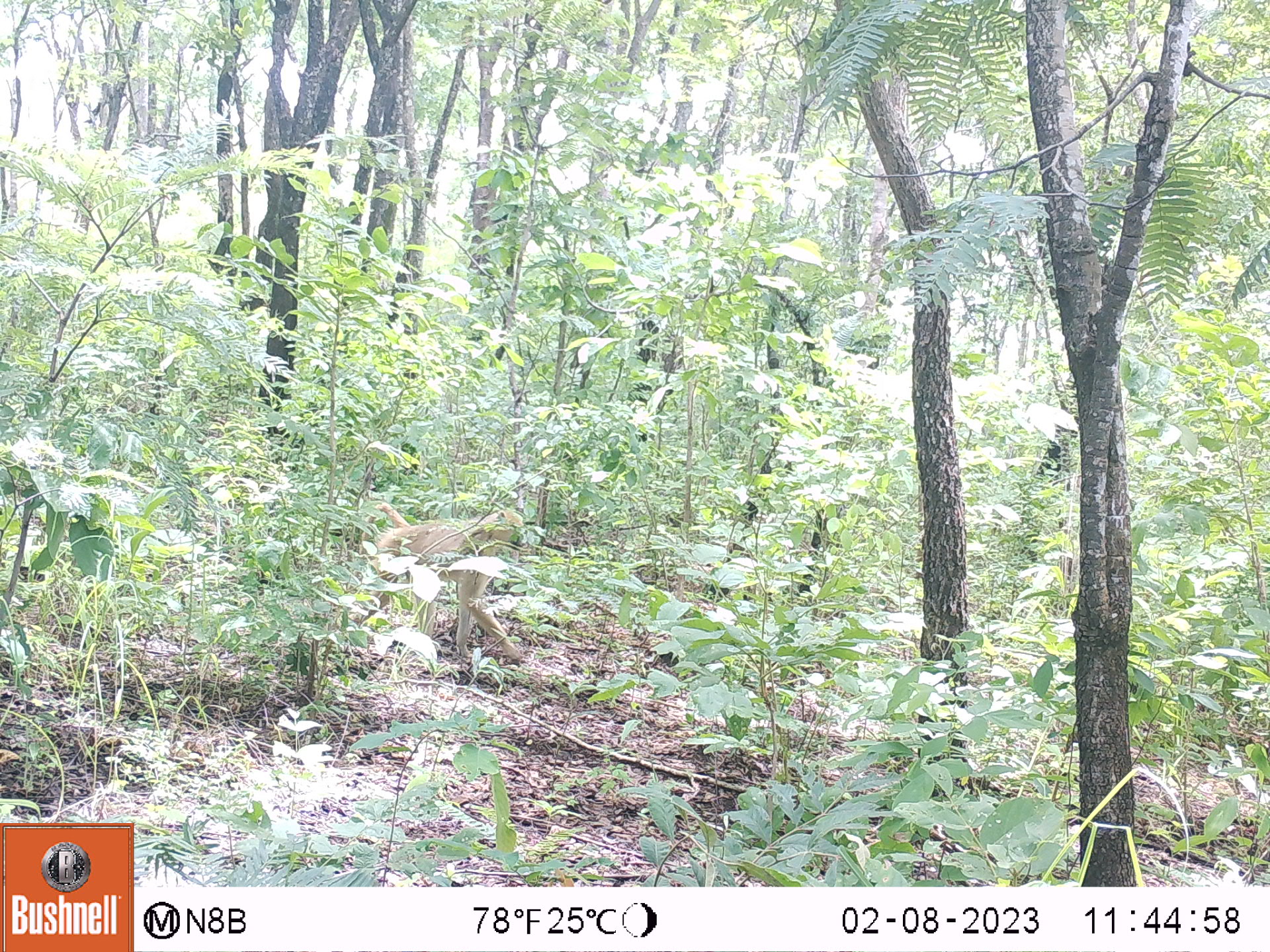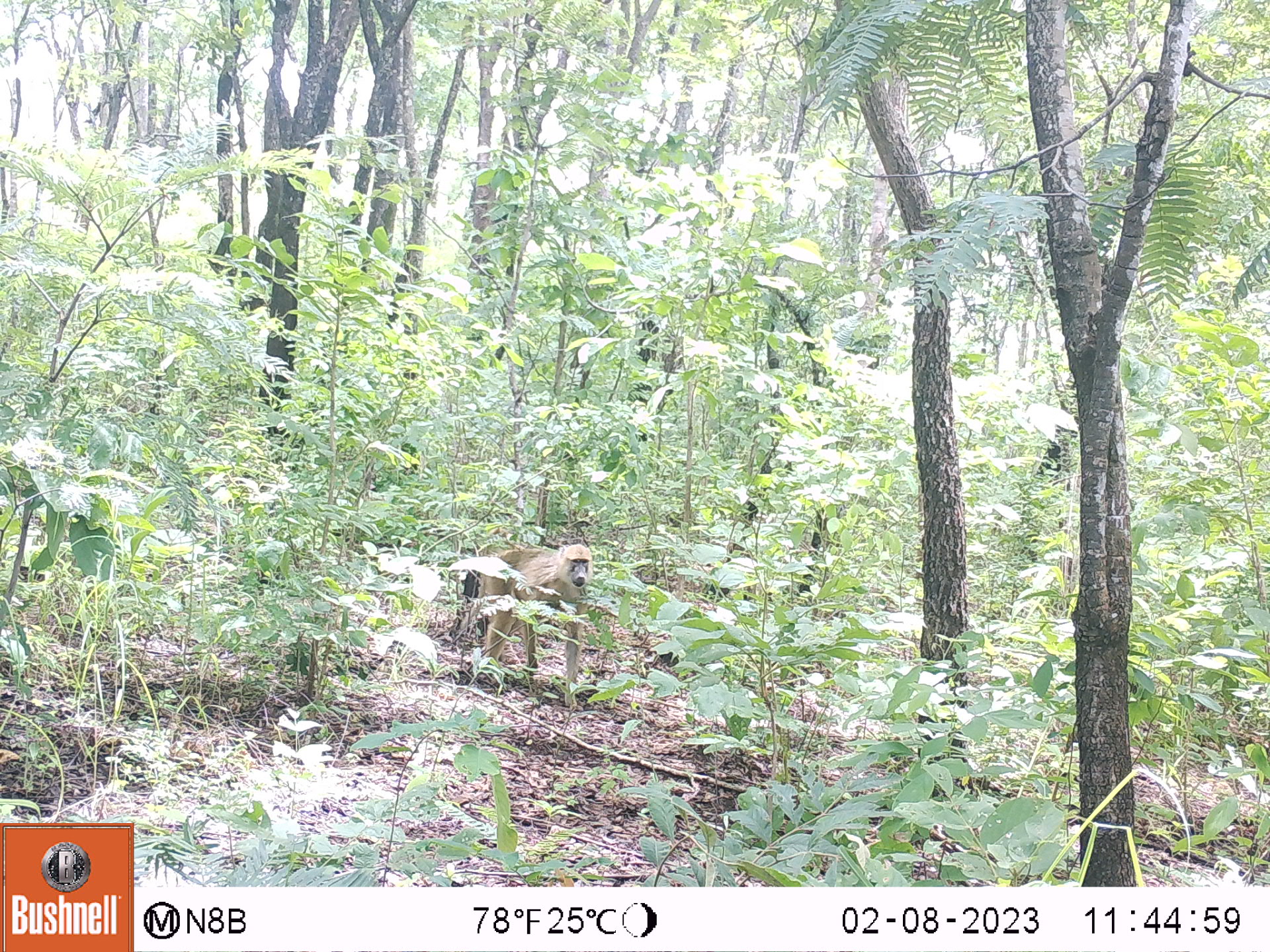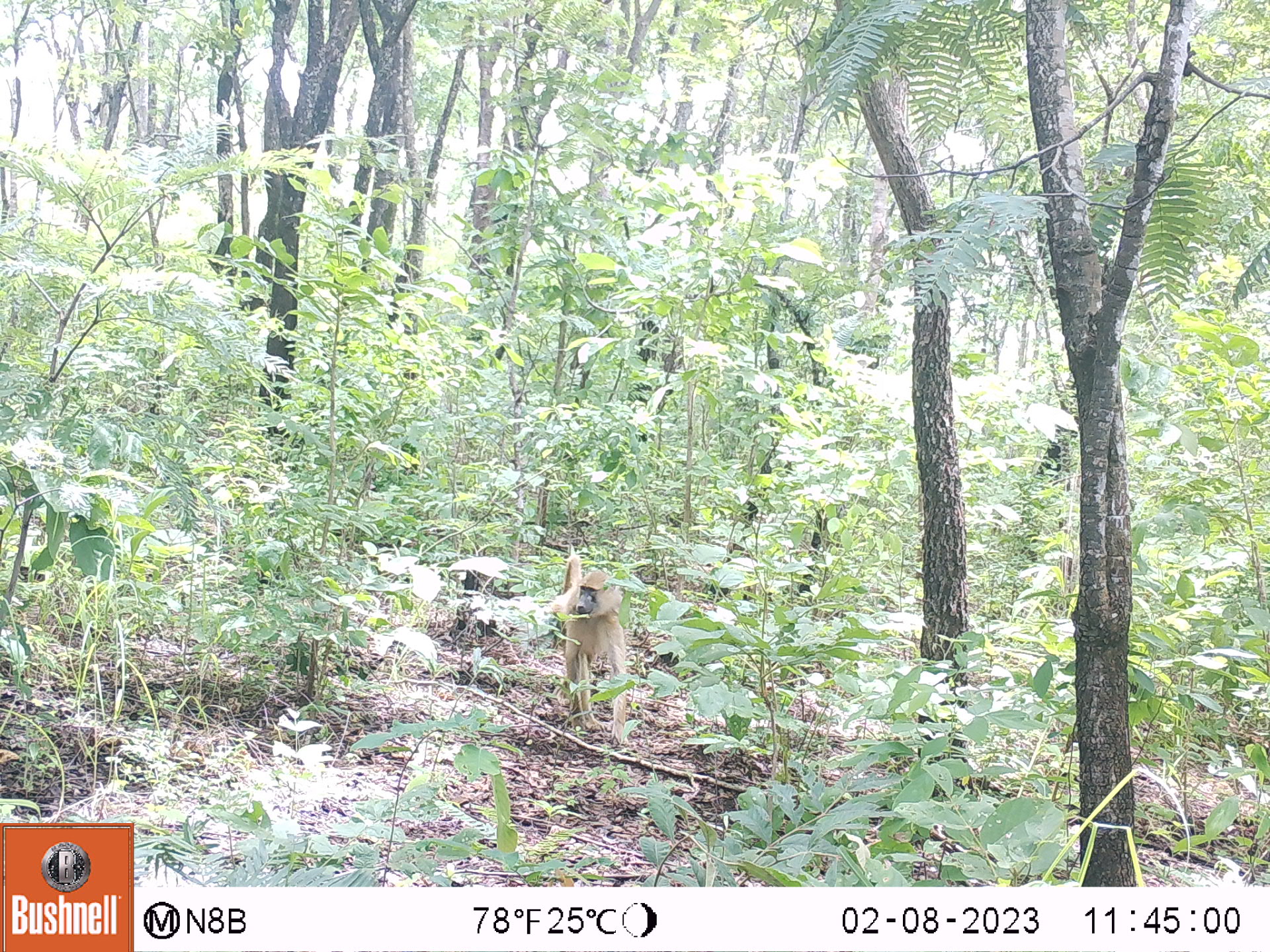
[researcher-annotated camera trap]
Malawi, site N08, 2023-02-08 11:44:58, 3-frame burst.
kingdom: Animalia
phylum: Chordata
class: Mammalia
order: Primates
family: Cercopithecidae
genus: Papio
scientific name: Papio cynocephalus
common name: yellow baboon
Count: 1.